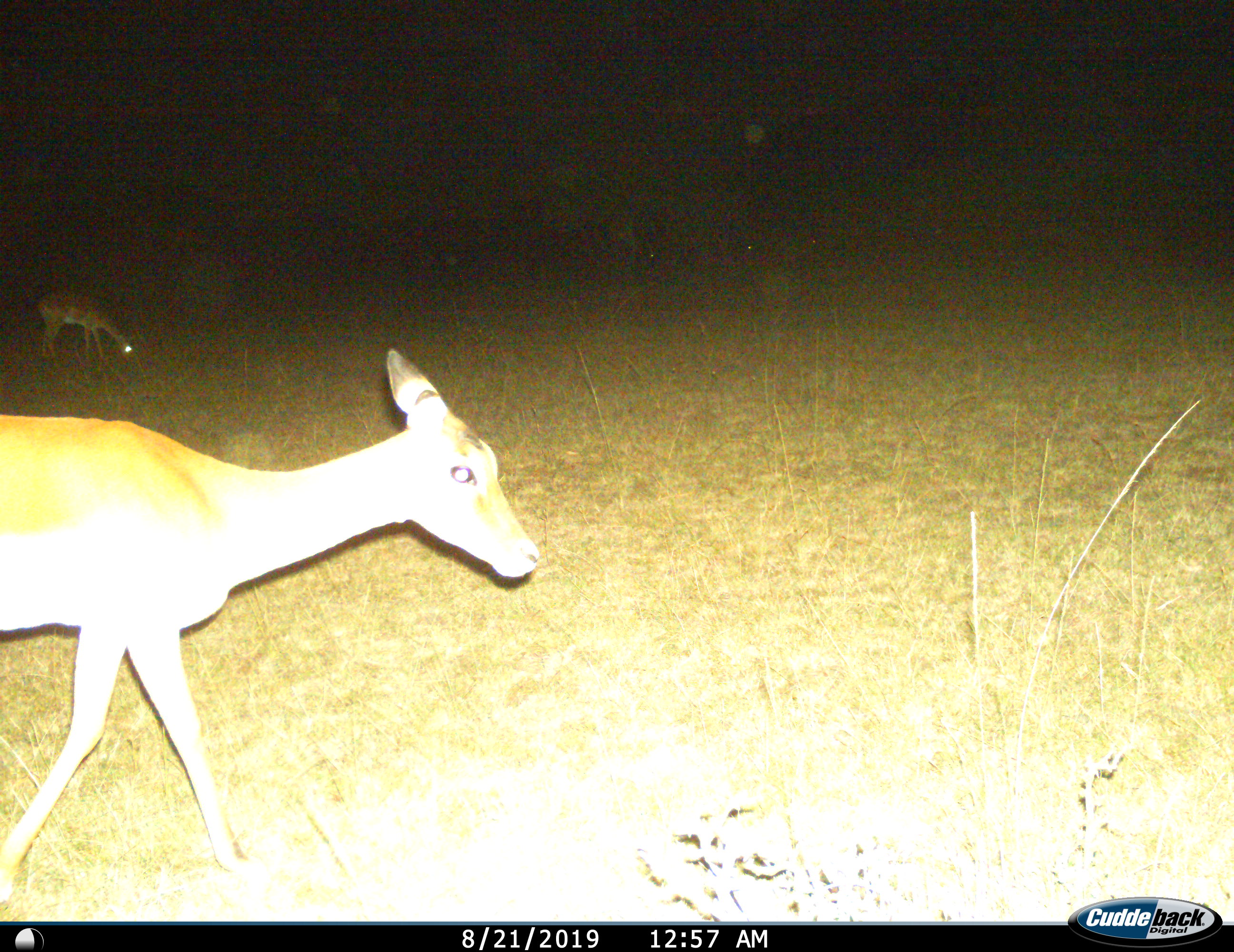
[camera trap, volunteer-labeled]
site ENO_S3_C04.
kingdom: Animalia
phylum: Chordata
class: Mammalia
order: Artiodactyla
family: Bovidae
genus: Aepyceros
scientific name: Aepyceros melampus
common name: impala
Impala (Aepyceros melampus), count 2. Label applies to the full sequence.